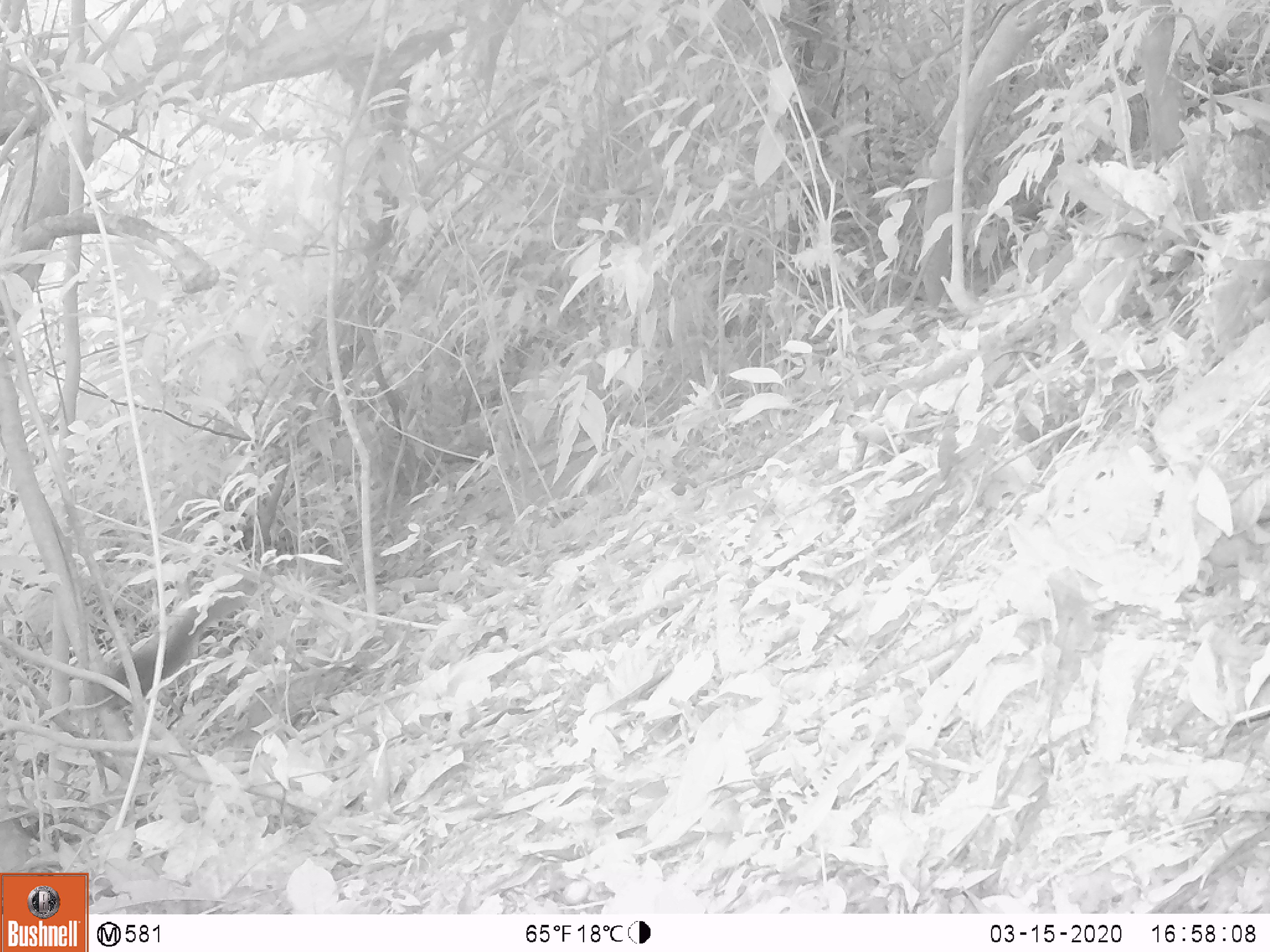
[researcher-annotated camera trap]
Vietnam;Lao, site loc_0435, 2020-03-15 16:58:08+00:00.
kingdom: Animalia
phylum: Chordata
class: Mammalia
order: Rodentia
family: Sciuridae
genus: Sciurus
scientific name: Sciurus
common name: squirrel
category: unidentified squirrel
Unidentified squirrel (squirrel) (Sciurus). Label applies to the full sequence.